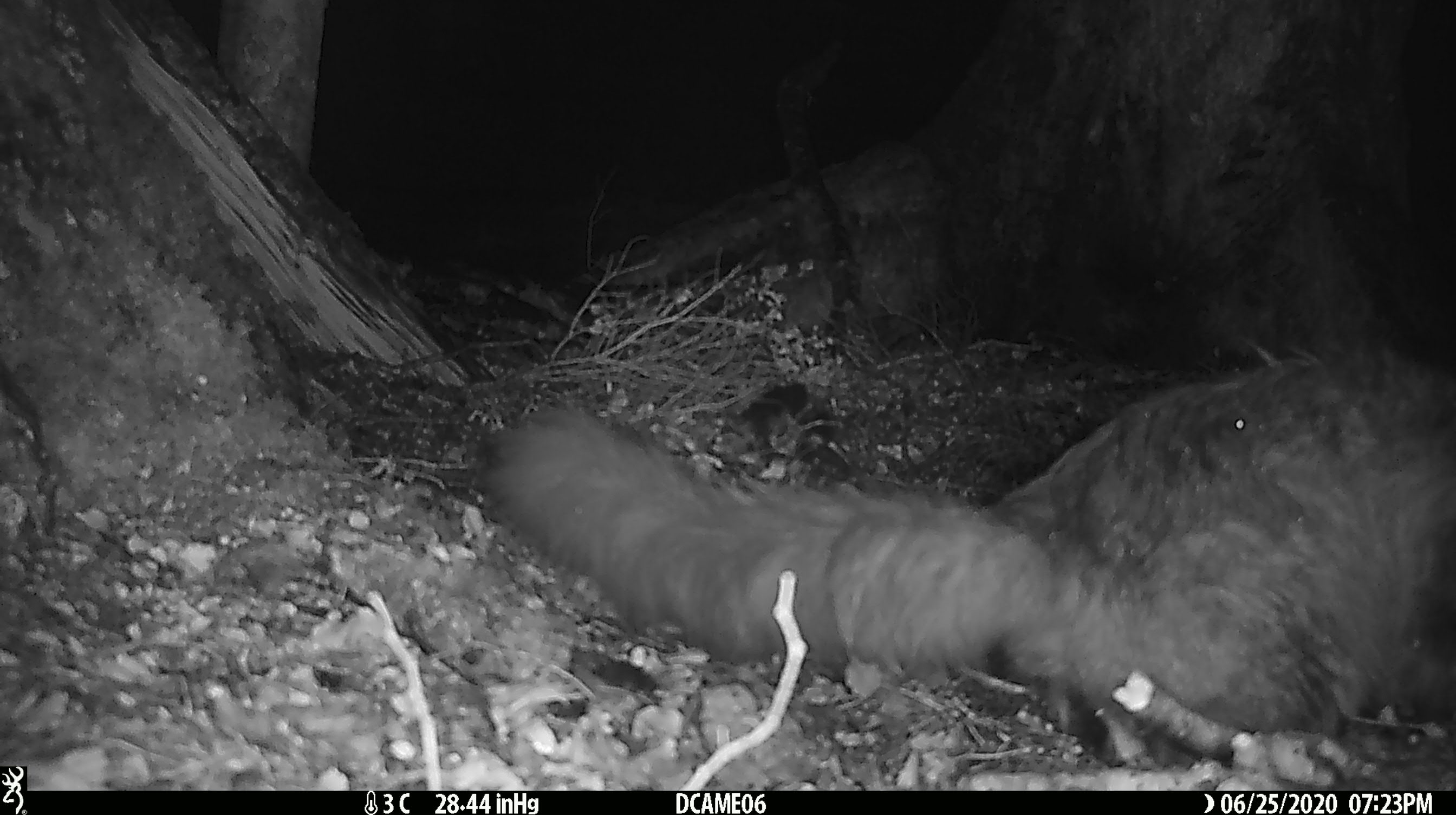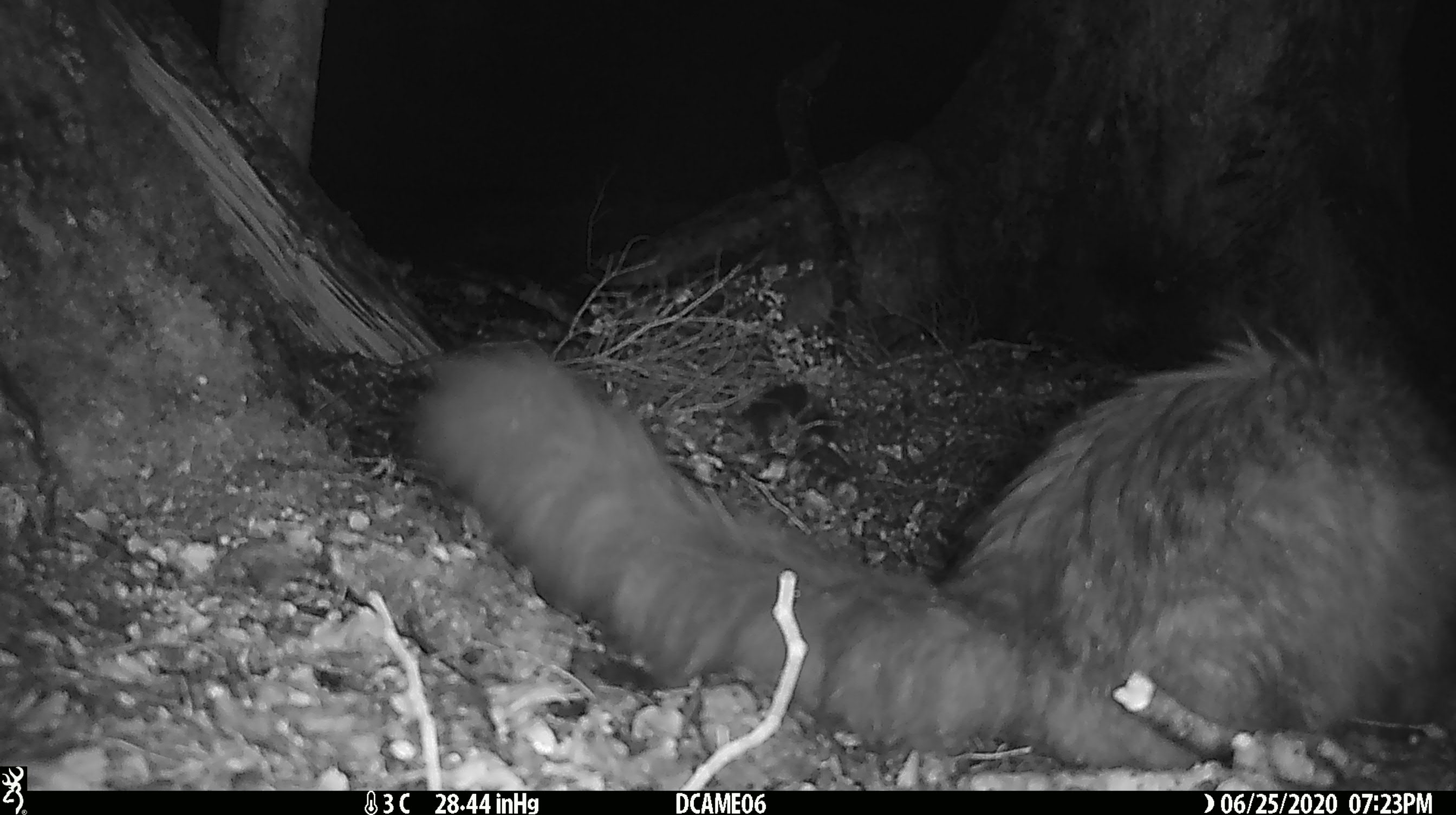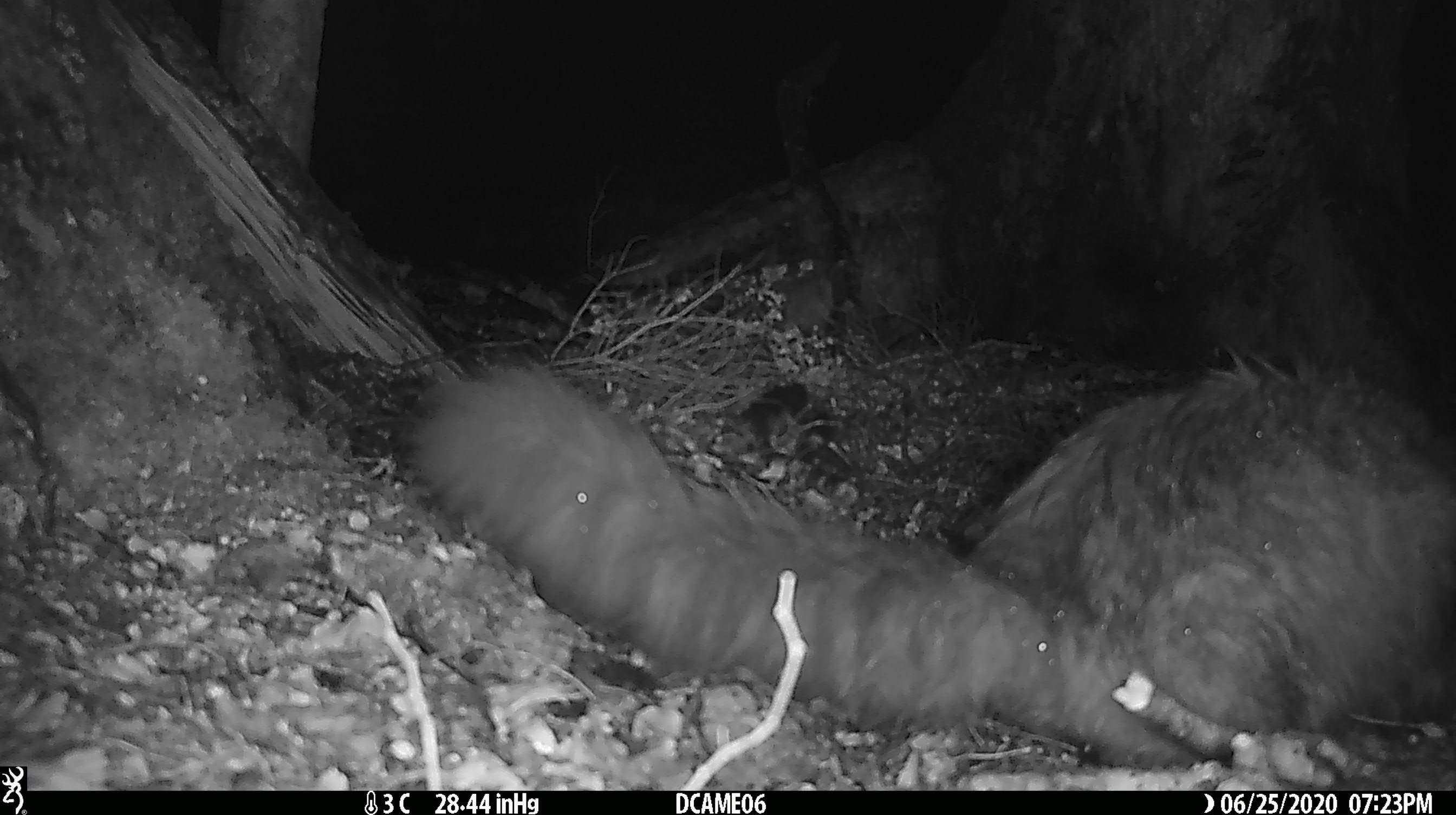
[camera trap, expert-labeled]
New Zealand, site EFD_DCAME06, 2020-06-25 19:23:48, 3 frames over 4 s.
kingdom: Animalia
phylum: Chordata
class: Mammalia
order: Carnivora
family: Felidae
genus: Felis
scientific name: Felis catus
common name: domestic cat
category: cat